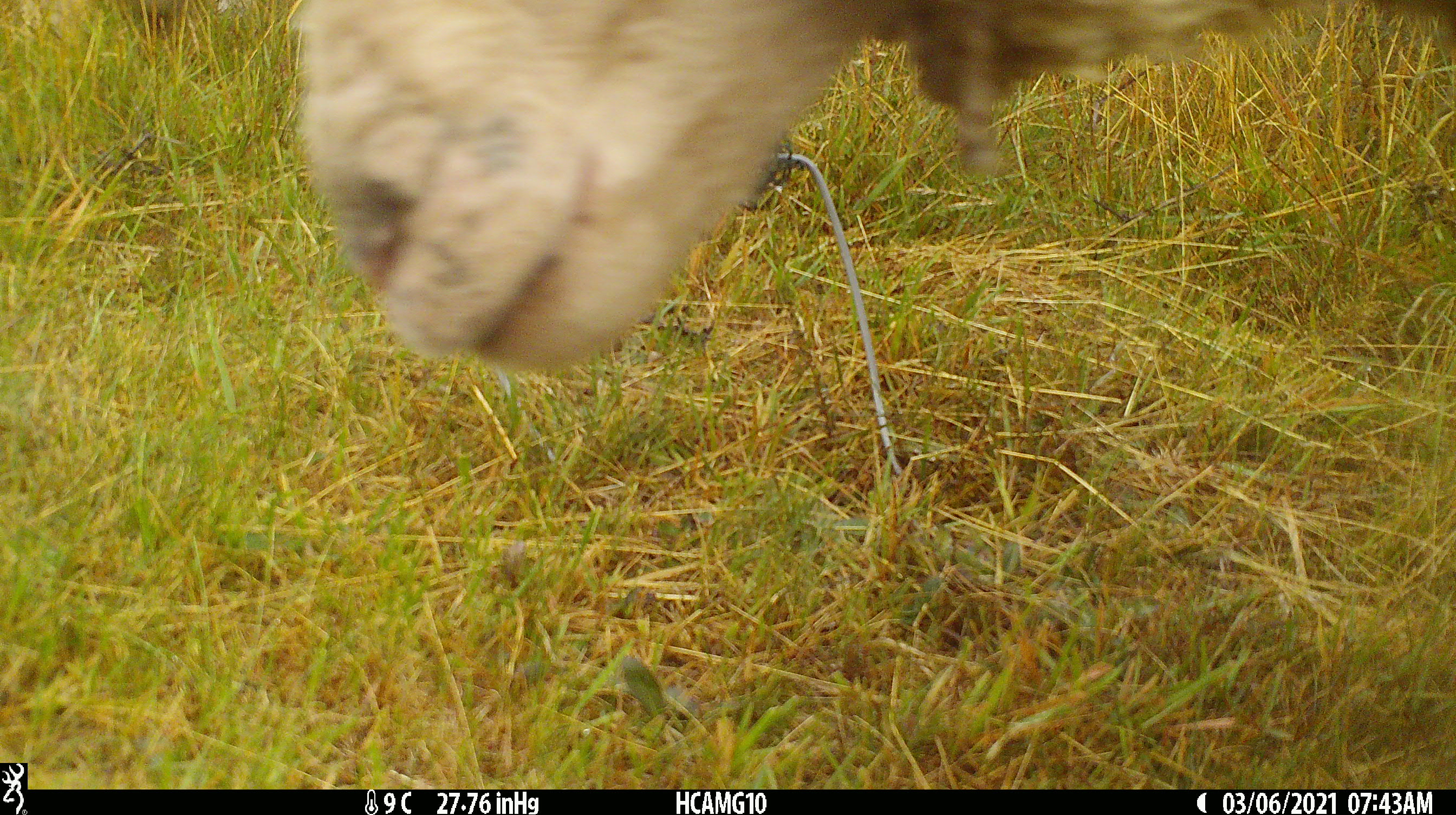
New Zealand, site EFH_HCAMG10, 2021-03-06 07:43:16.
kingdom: Animalia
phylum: Chordata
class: Mammalia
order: Artiodactyla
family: Bovidae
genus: Ovis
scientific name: Ovis aries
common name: domestic sheep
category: sheep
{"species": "sheep (domestic sheep) (Ovis aries)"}